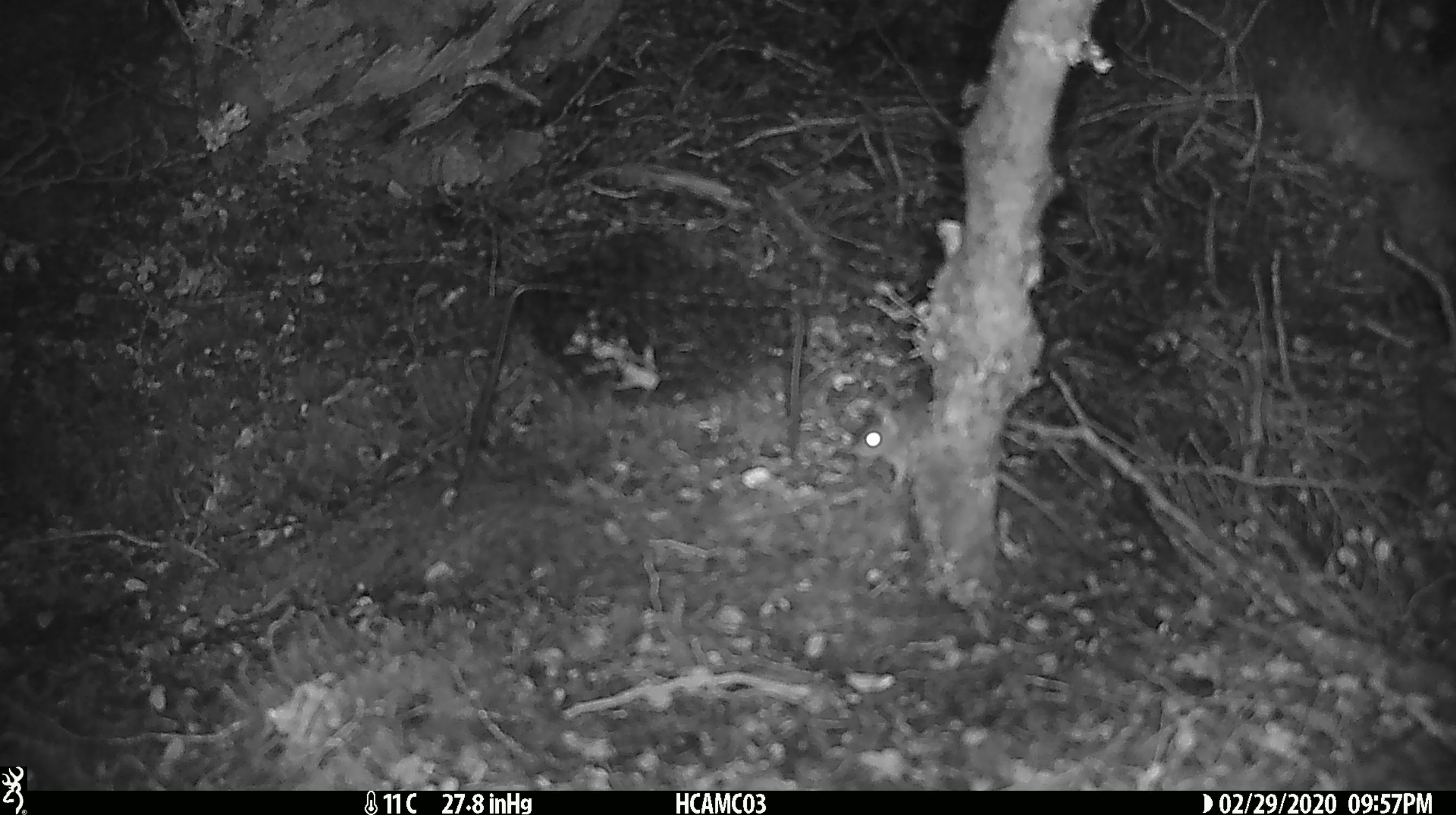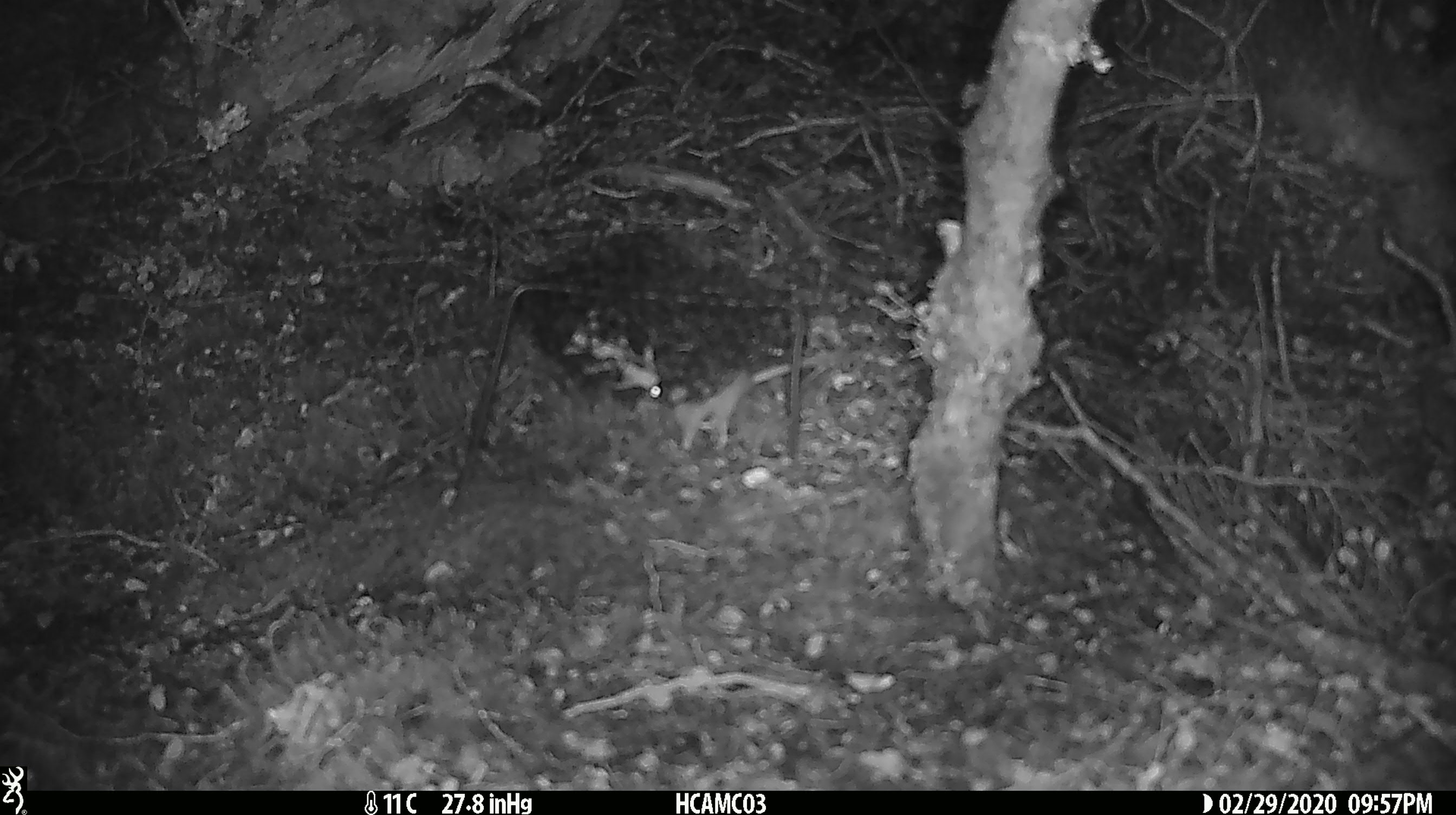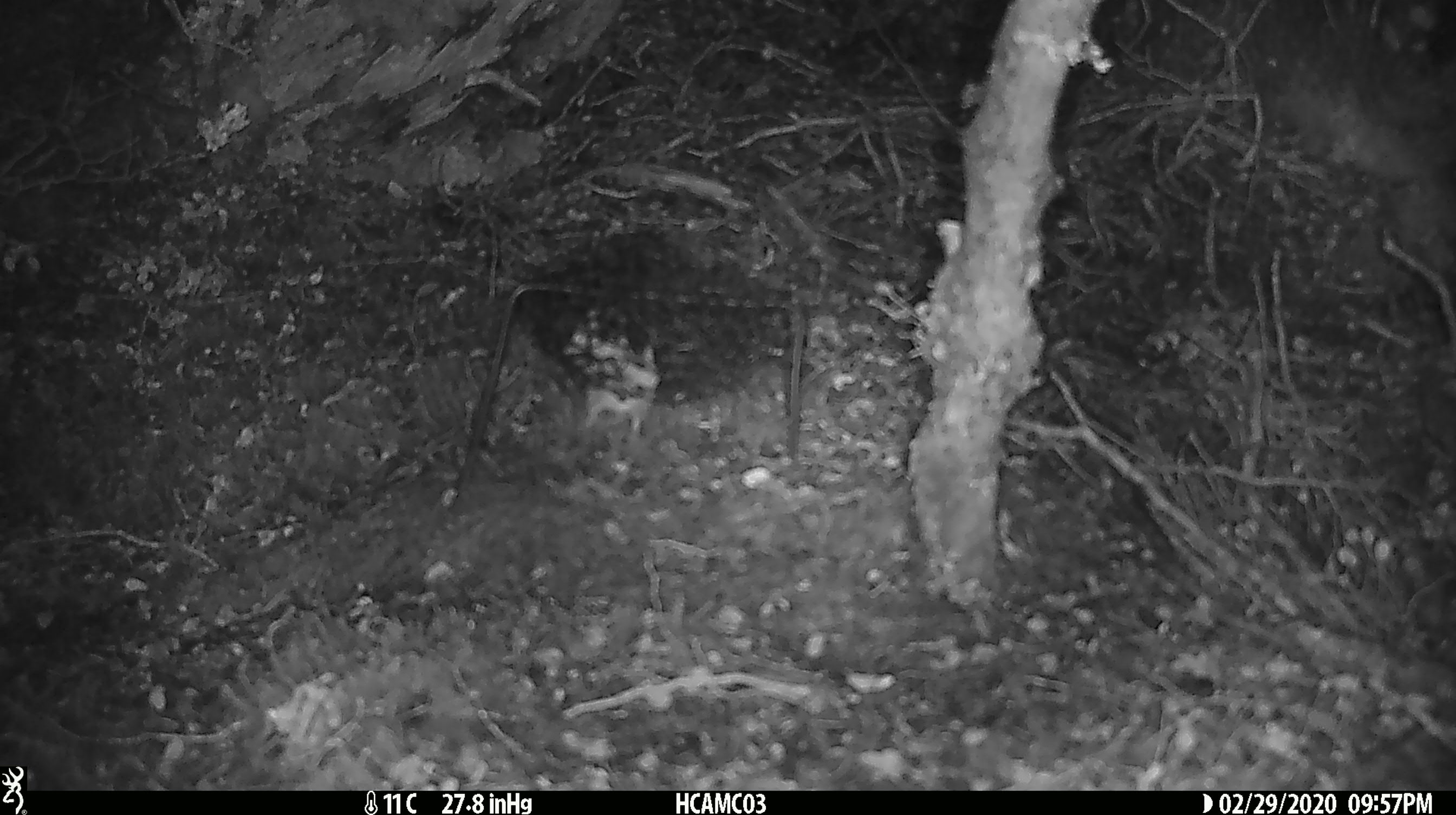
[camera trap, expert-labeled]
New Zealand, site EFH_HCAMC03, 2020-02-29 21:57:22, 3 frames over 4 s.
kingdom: Animalia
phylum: Chordata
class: Mammalia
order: Rodentia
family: Muridae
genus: Mus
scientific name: Mus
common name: mouse